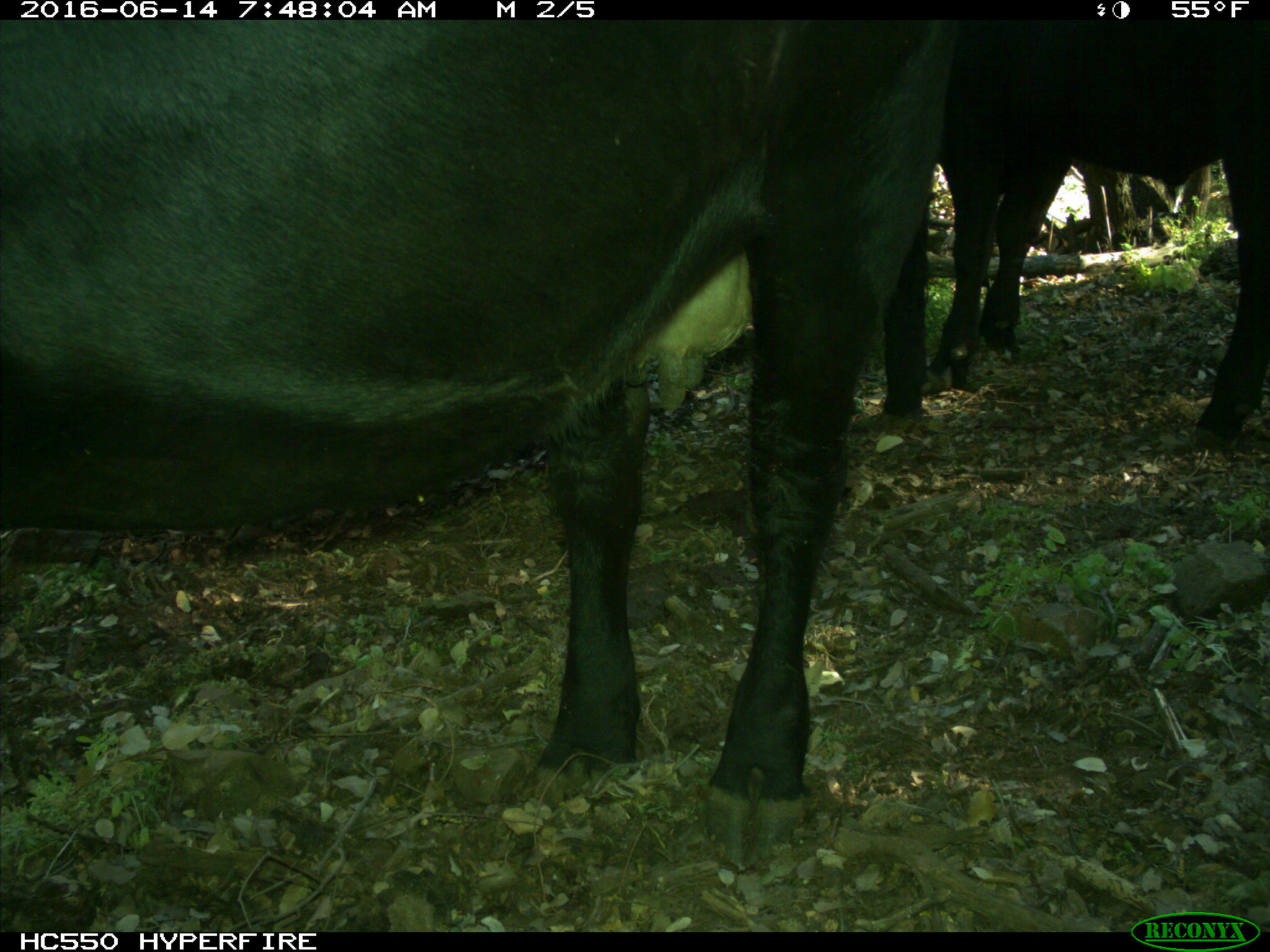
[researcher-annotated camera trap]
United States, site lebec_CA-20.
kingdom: Animalia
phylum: Chordata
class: Mammalia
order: Artiodactyla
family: Bovidae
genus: Bos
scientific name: Bos taurus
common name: domestic cow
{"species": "Bos taurus (domestic cow)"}